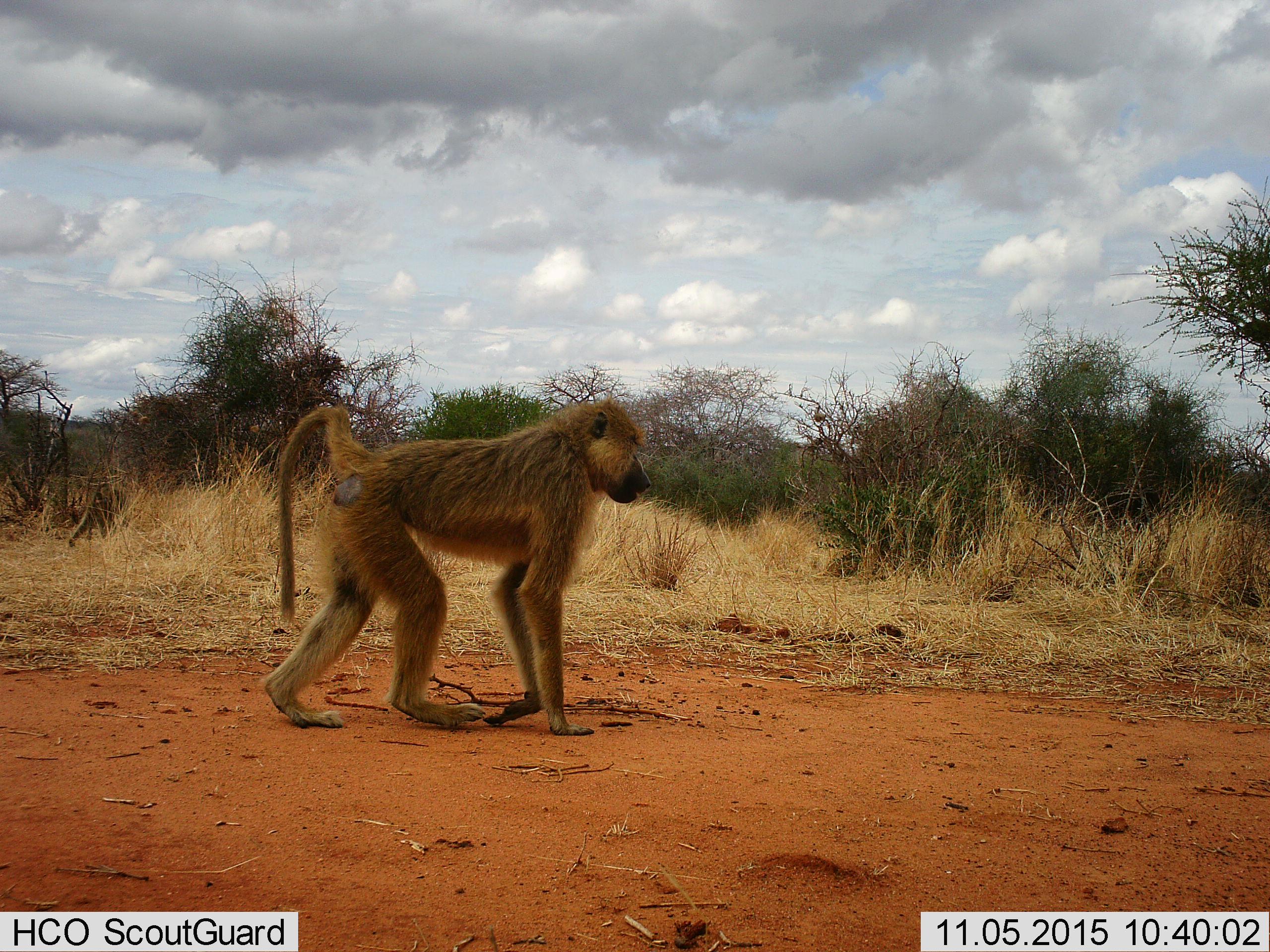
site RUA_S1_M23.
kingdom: Animalia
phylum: Chordata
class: Mammalia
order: Primates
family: Cercopithecidae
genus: Papio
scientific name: Papio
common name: baboon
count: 1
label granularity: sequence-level